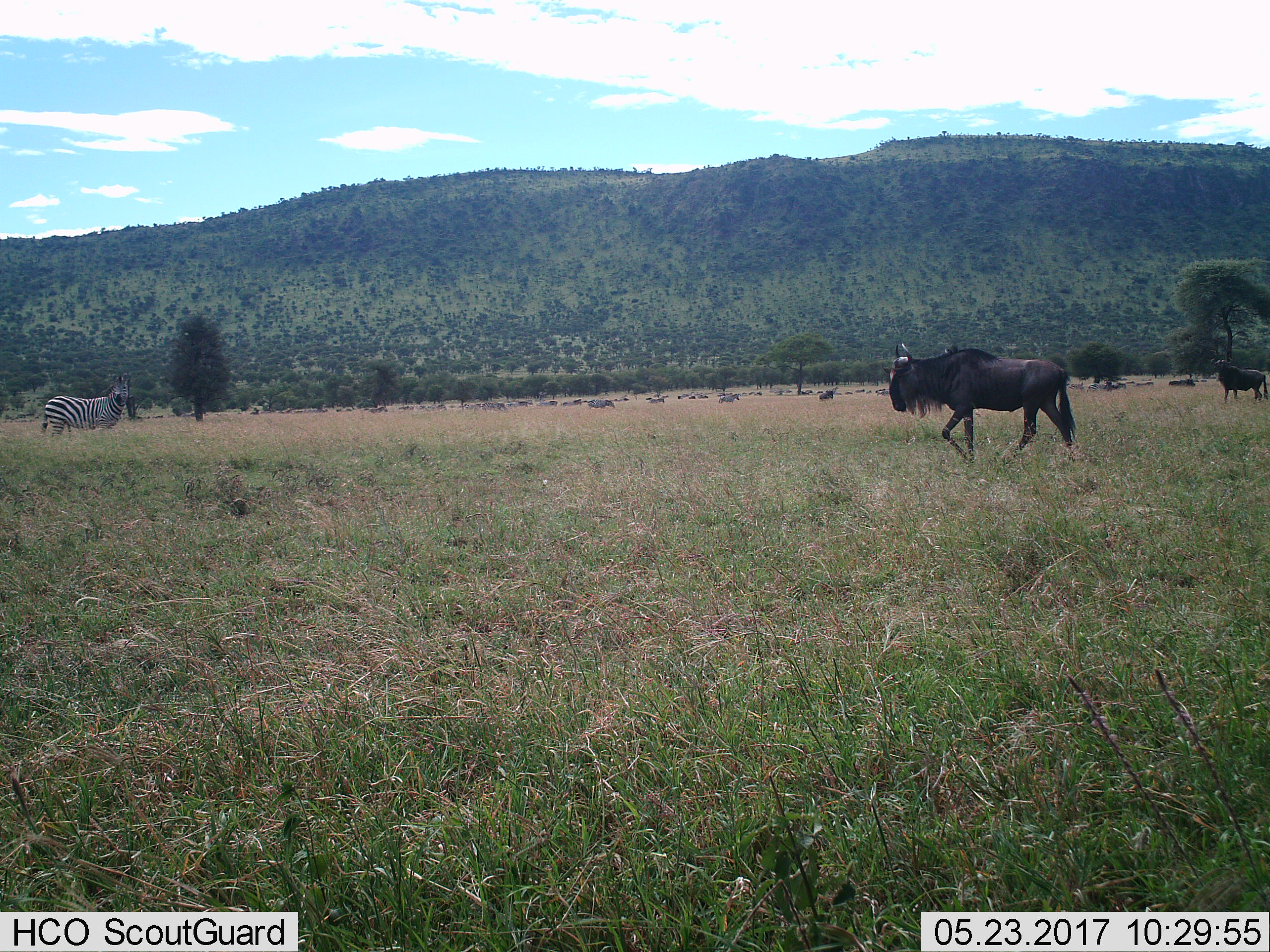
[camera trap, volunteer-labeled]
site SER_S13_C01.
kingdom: Animalia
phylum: Chordata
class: Mammalia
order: Artiodactyla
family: Bovidae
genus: Connochaetes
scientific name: Connochaetes taurinus taurinus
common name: blue wildebeest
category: wildebeestblue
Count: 11-50.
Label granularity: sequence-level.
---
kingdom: Animalia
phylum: Chordata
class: Mammalia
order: Perissodactyla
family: Equidae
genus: Equus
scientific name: Equus quagga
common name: plains zebra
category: zebraplains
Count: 10.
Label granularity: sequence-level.